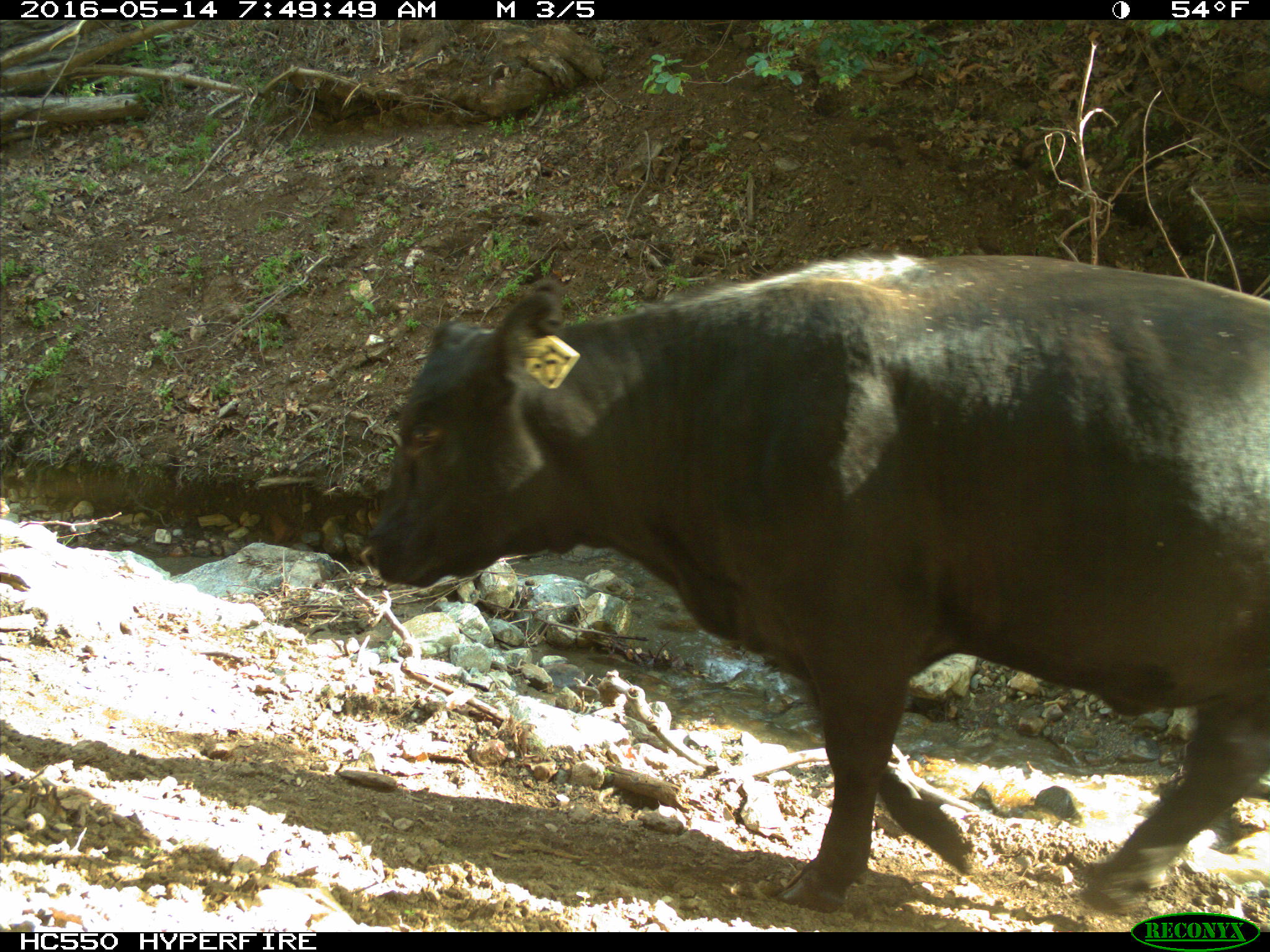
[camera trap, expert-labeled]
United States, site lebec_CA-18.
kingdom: Animalia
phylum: Chordata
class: Mammalia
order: Artiodactyla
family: Bovidae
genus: Bos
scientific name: Bos taurus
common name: domestic cow